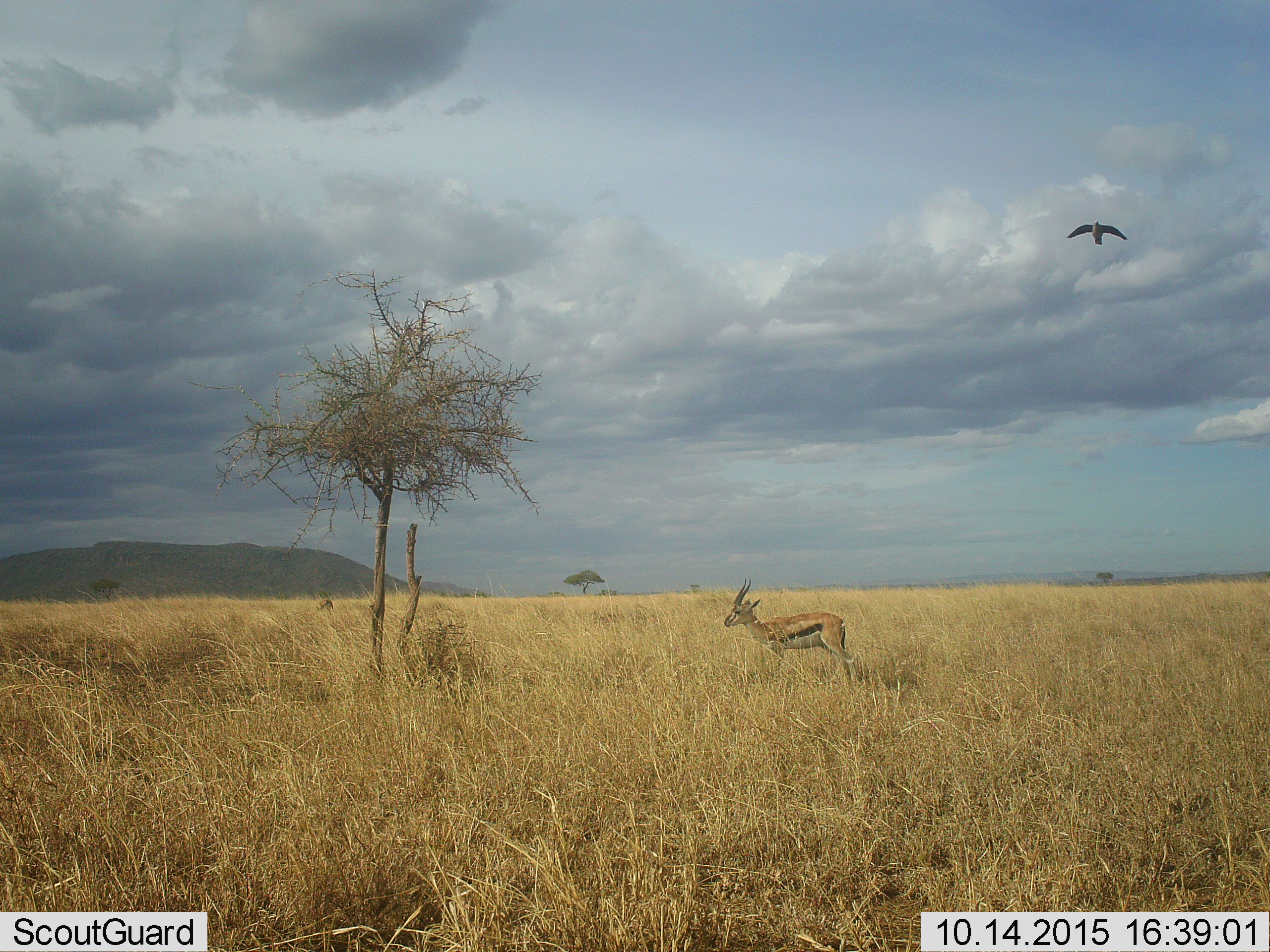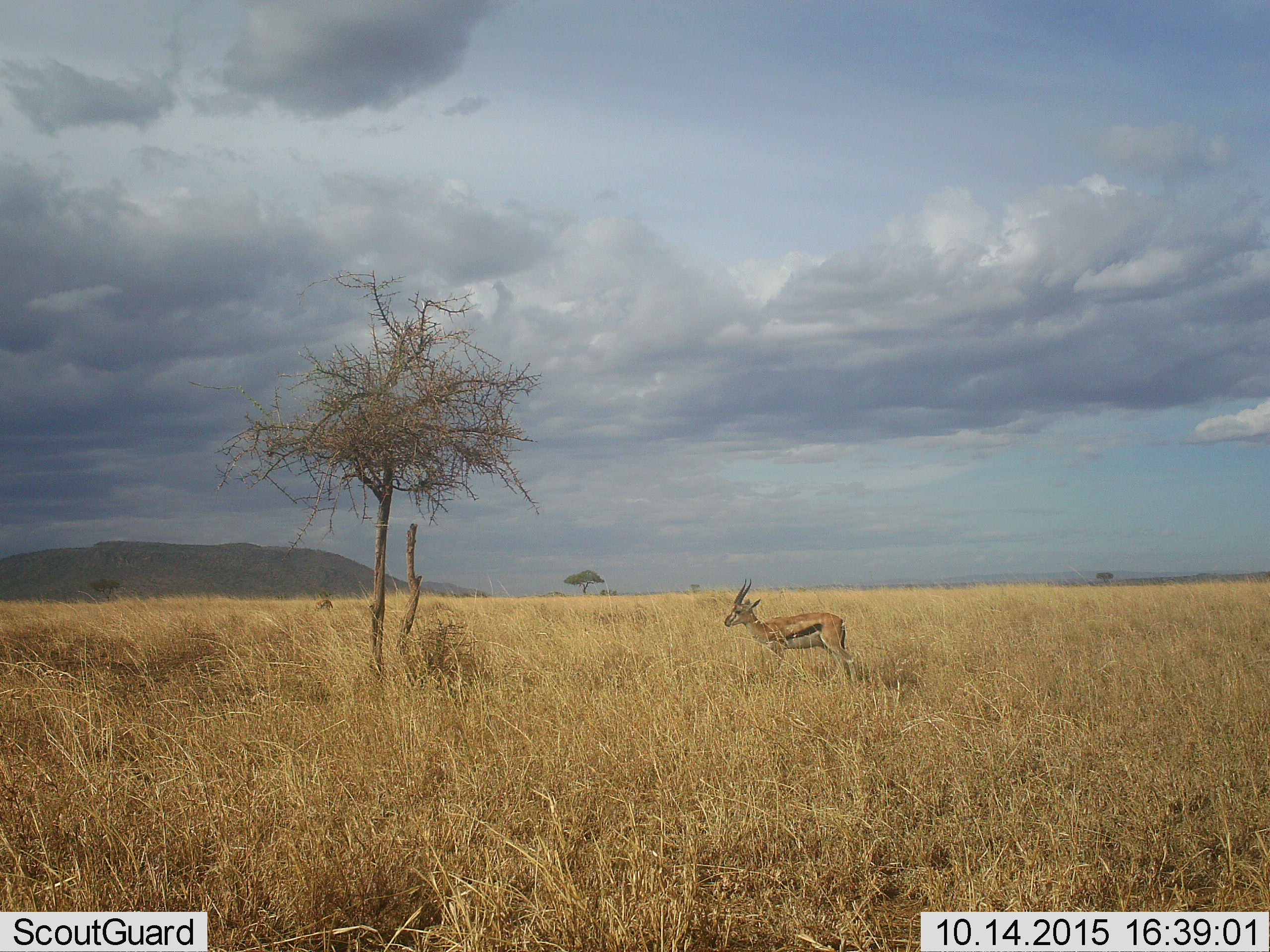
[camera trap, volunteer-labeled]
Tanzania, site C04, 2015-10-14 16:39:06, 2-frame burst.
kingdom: Animalia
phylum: Chordata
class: Aves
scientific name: Aves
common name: bird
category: otherbird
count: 1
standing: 0%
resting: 0%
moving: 100%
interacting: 0%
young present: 0%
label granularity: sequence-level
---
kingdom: Animalia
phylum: Chordata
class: Mammalia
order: Artiodactyla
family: Bovidae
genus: Eudorcas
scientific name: Eudorcas thomsonii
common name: thomson's gazelle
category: gazellethomsons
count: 1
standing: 94%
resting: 0%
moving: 6%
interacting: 0%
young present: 0%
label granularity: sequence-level